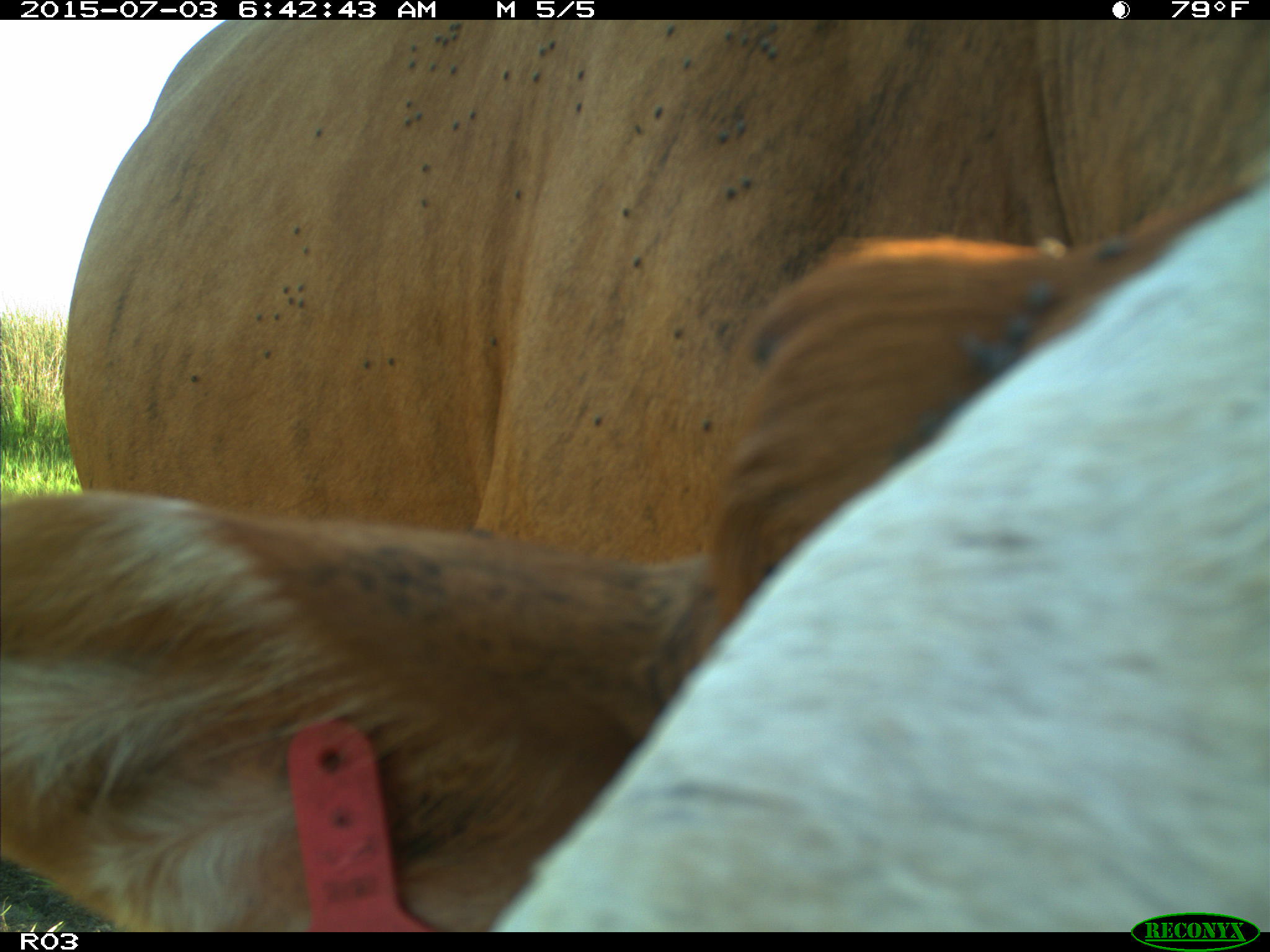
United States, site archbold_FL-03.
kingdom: Animalia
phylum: Chordata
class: Mammalia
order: Artiodactyla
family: Bovidae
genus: Bos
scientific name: Bos taurus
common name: domestic cow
Bos taurus (domestic cow).